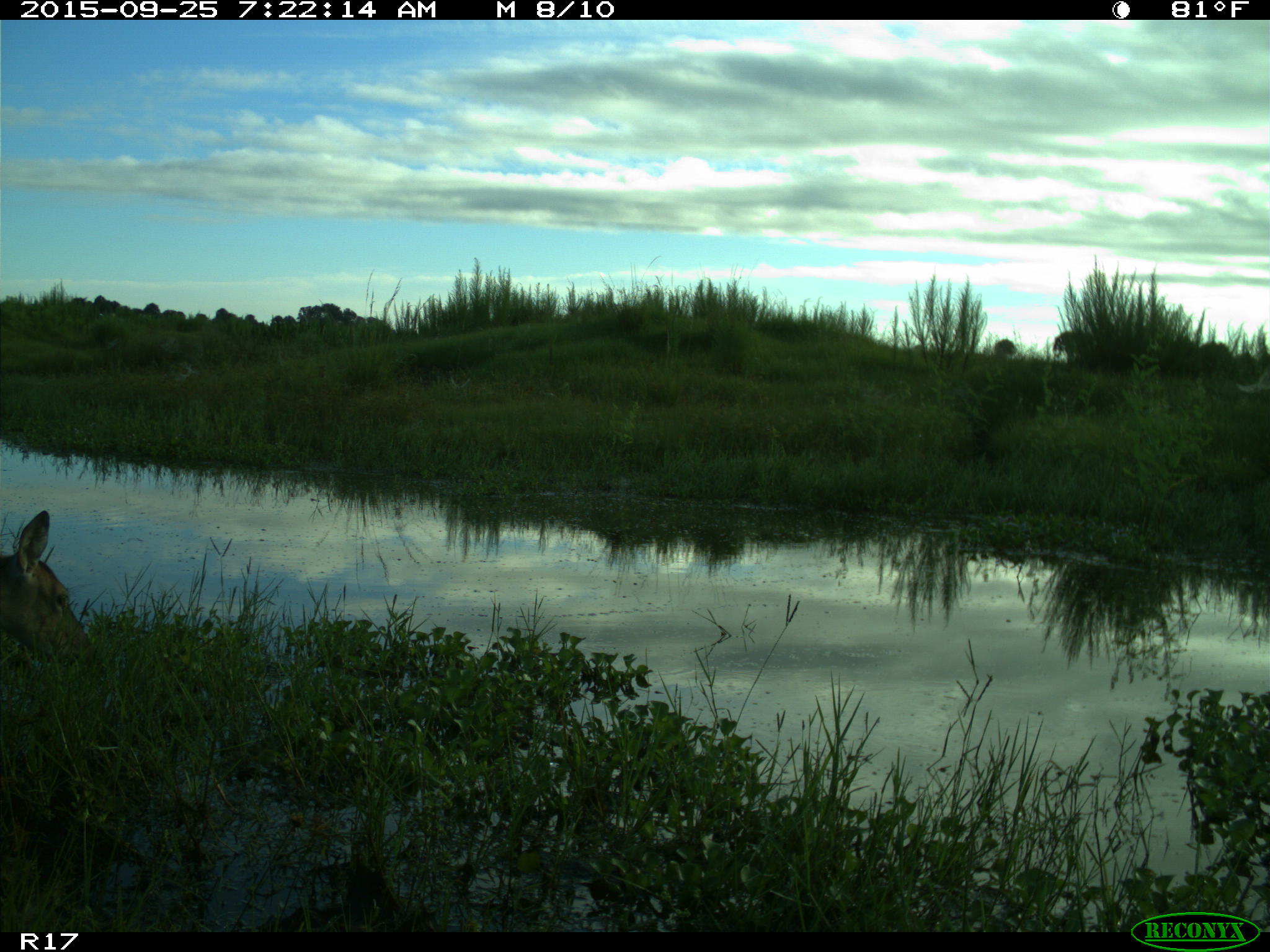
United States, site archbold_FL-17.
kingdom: Animalia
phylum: Chordata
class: Mammalia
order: Artiodactyla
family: Cervidae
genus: Odocoileus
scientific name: Odocoileus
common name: deer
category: unidentified deer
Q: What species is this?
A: Unidentified deer (deer) (Odocoileus).